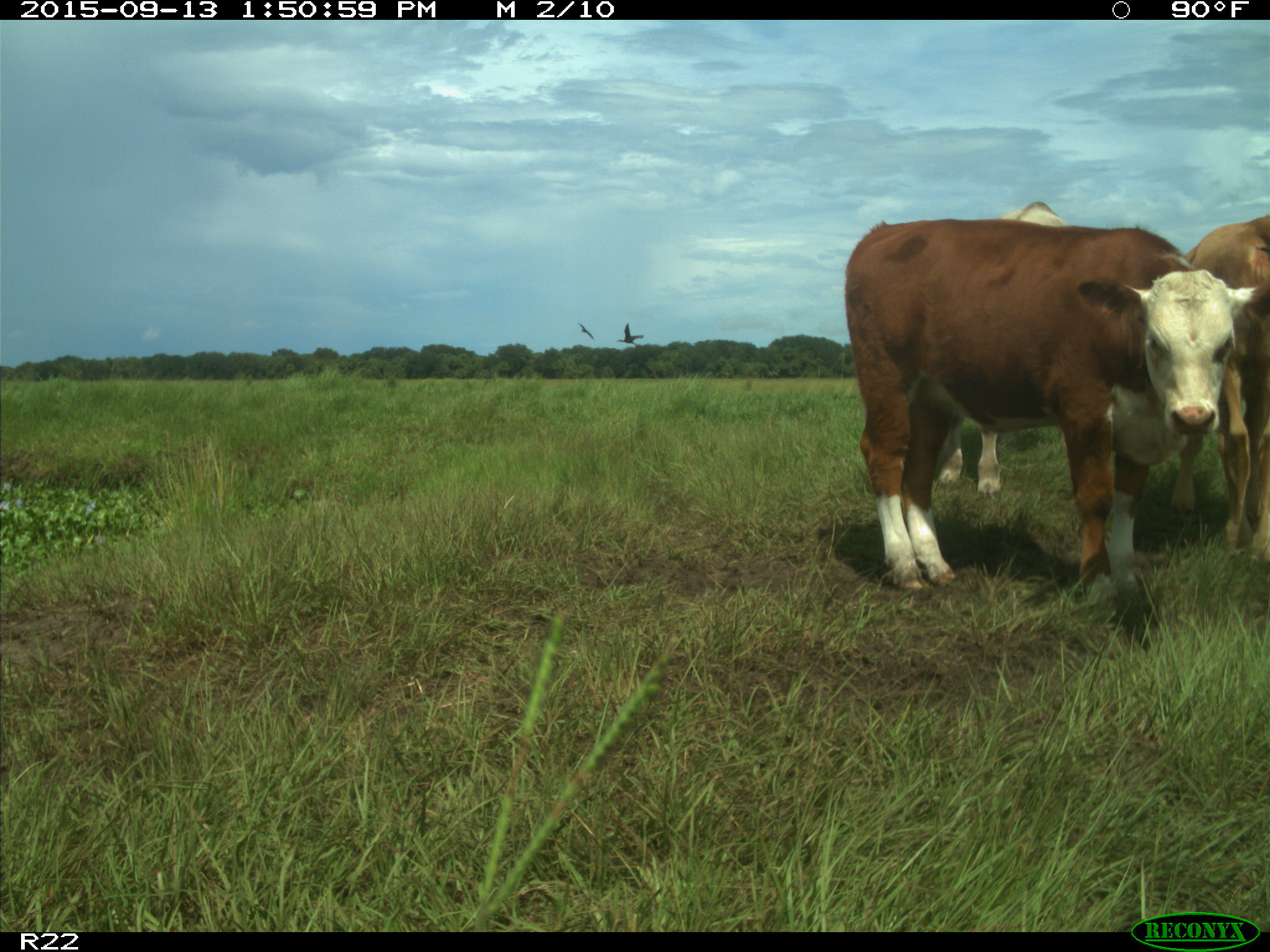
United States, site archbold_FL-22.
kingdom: Animalia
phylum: Chordata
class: Mammalia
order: Artiodactyla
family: Bovidae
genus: Bos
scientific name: Bos taurus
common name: domestic cow